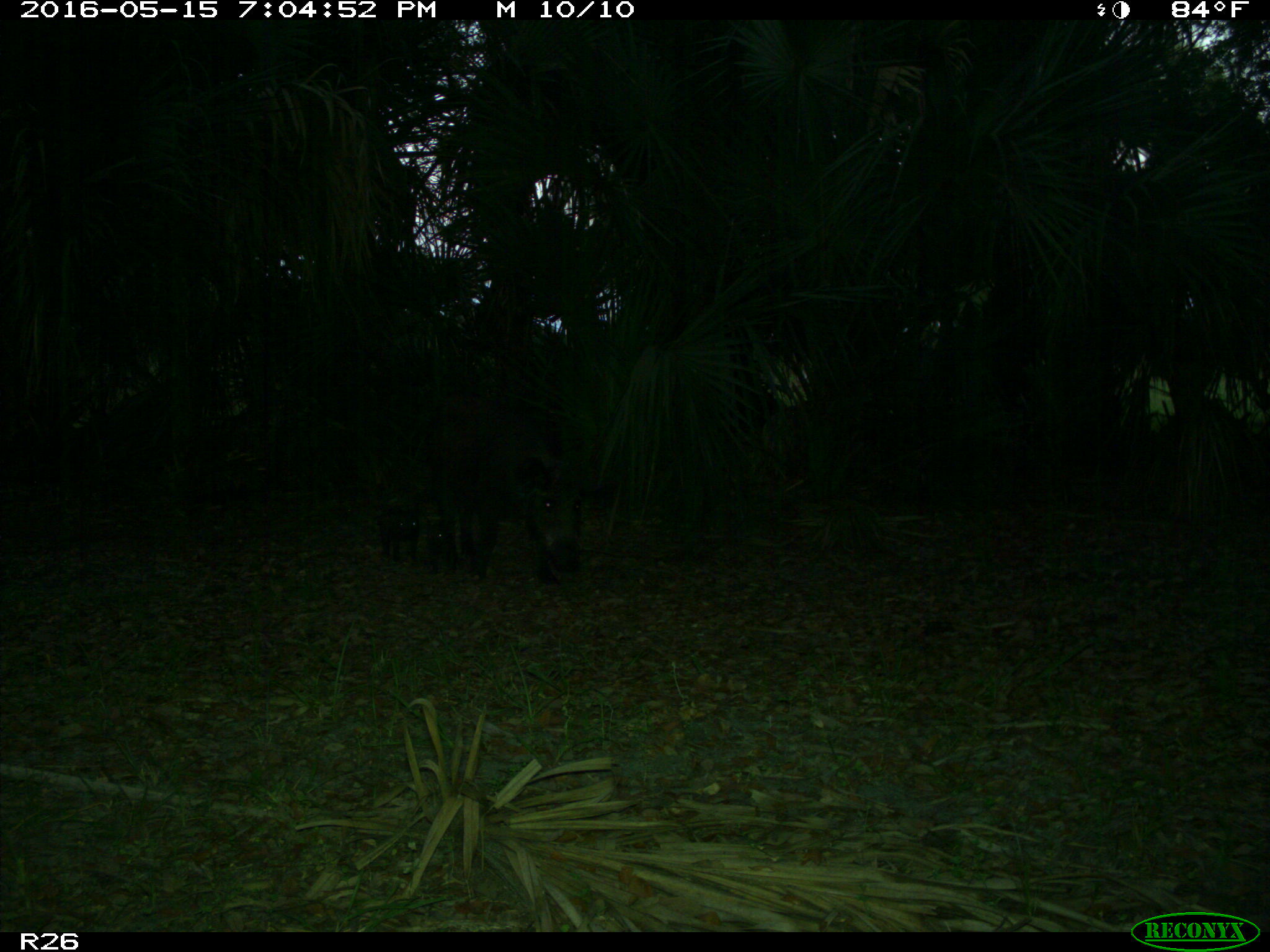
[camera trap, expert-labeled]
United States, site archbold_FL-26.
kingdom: Animalia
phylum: Chordata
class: Mammalia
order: Artiodactyla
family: Suidae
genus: Sus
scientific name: Sus scrofa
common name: wild boar